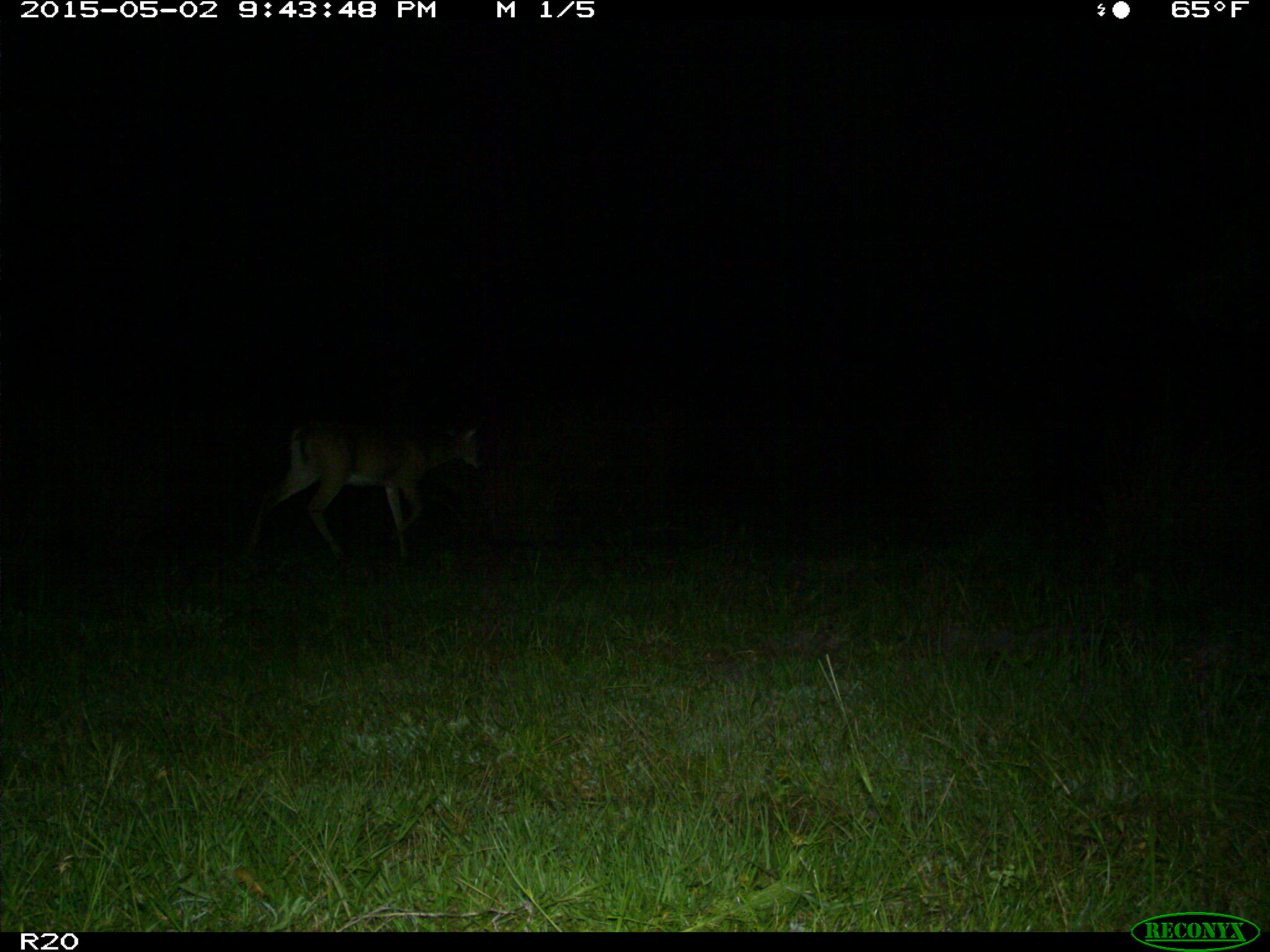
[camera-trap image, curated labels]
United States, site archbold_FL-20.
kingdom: Animalia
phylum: Chordata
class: Mammalia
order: Artiodactyla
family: Cervidae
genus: Odocoileus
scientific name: Odocoileus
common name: deer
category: unidentified deer